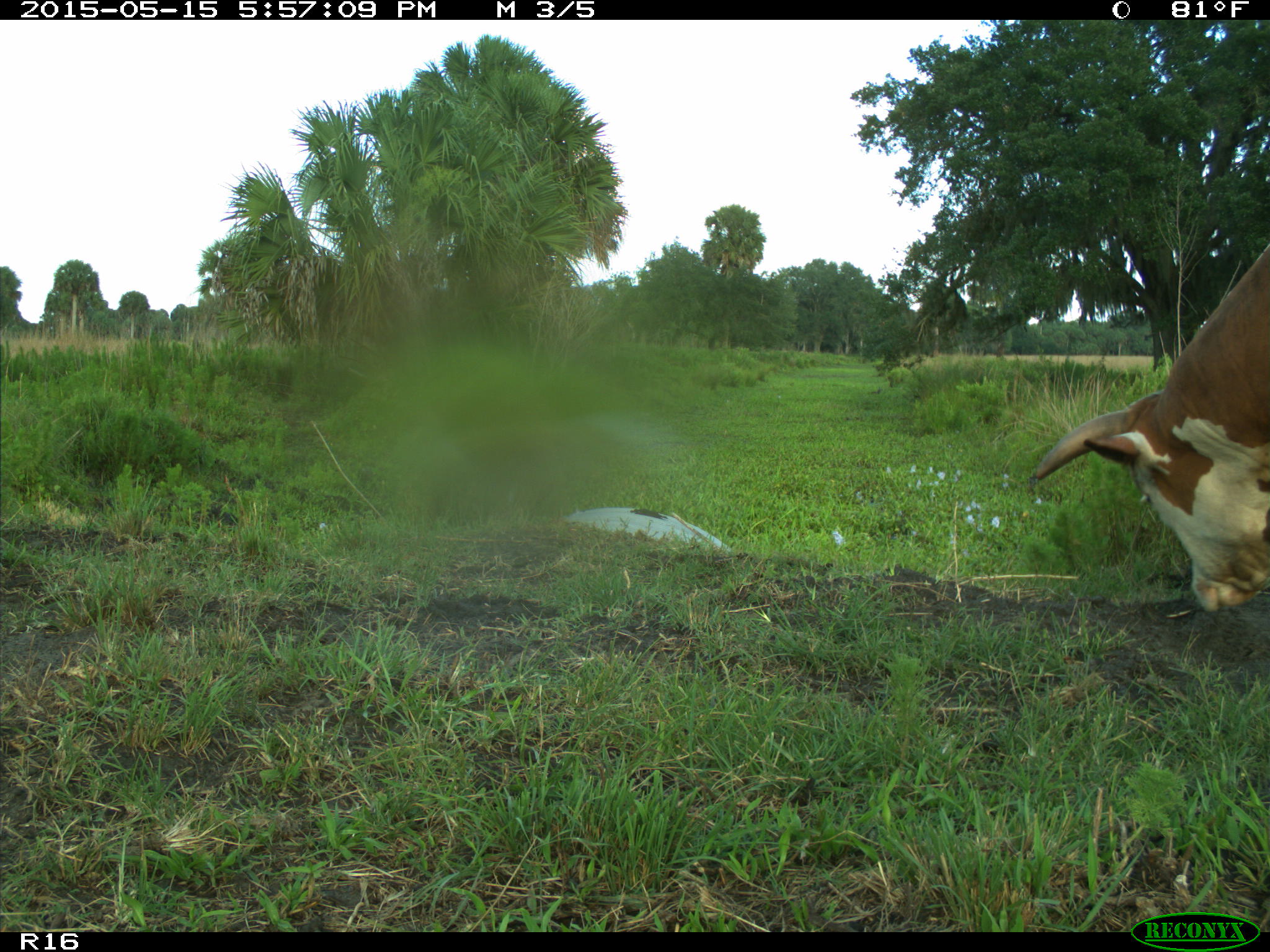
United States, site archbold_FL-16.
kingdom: Animalia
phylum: Chordata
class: Mammalia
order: Artiodactyla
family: Bovidae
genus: Bos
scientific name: Bos taurus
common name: domestic cow